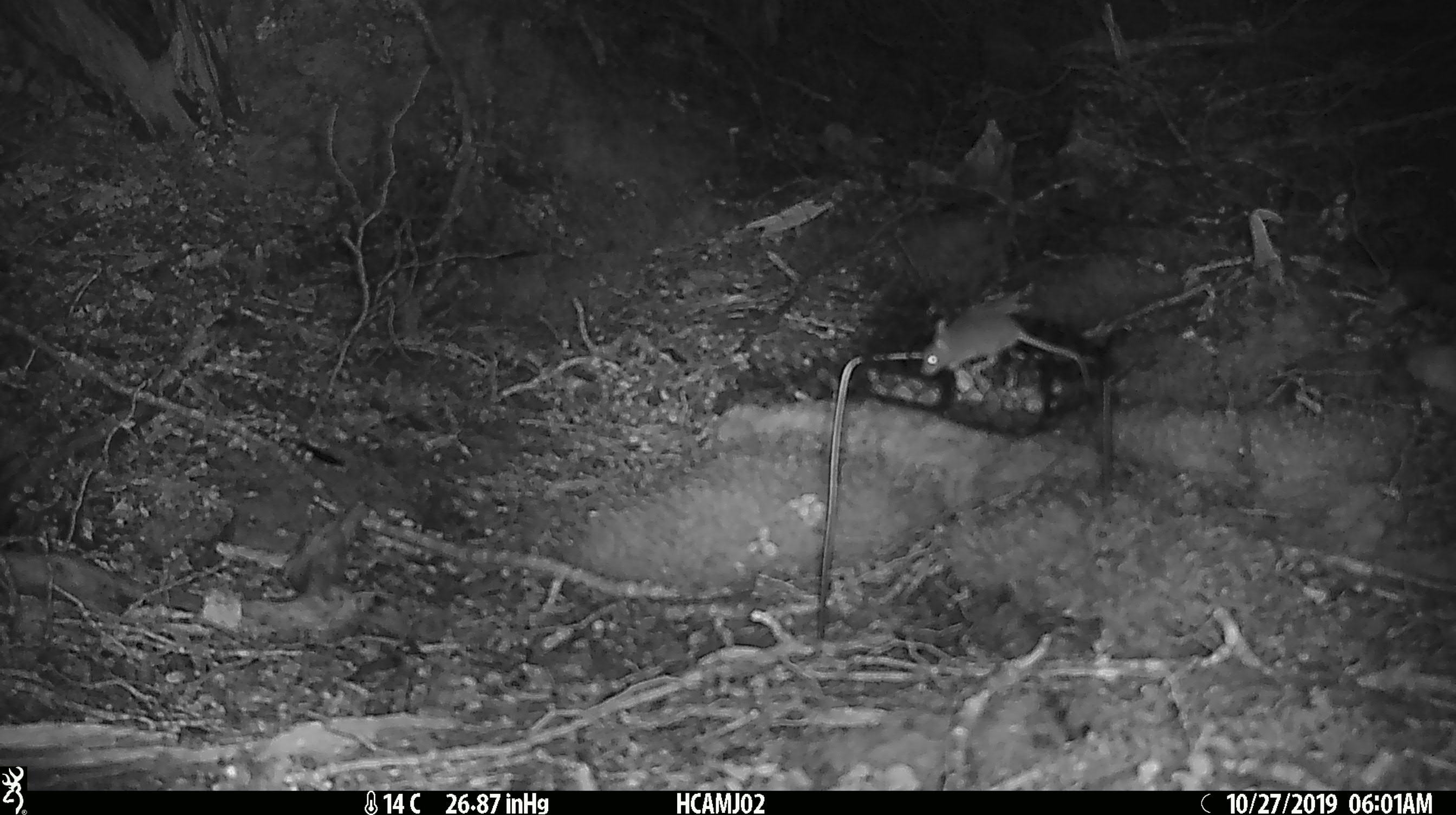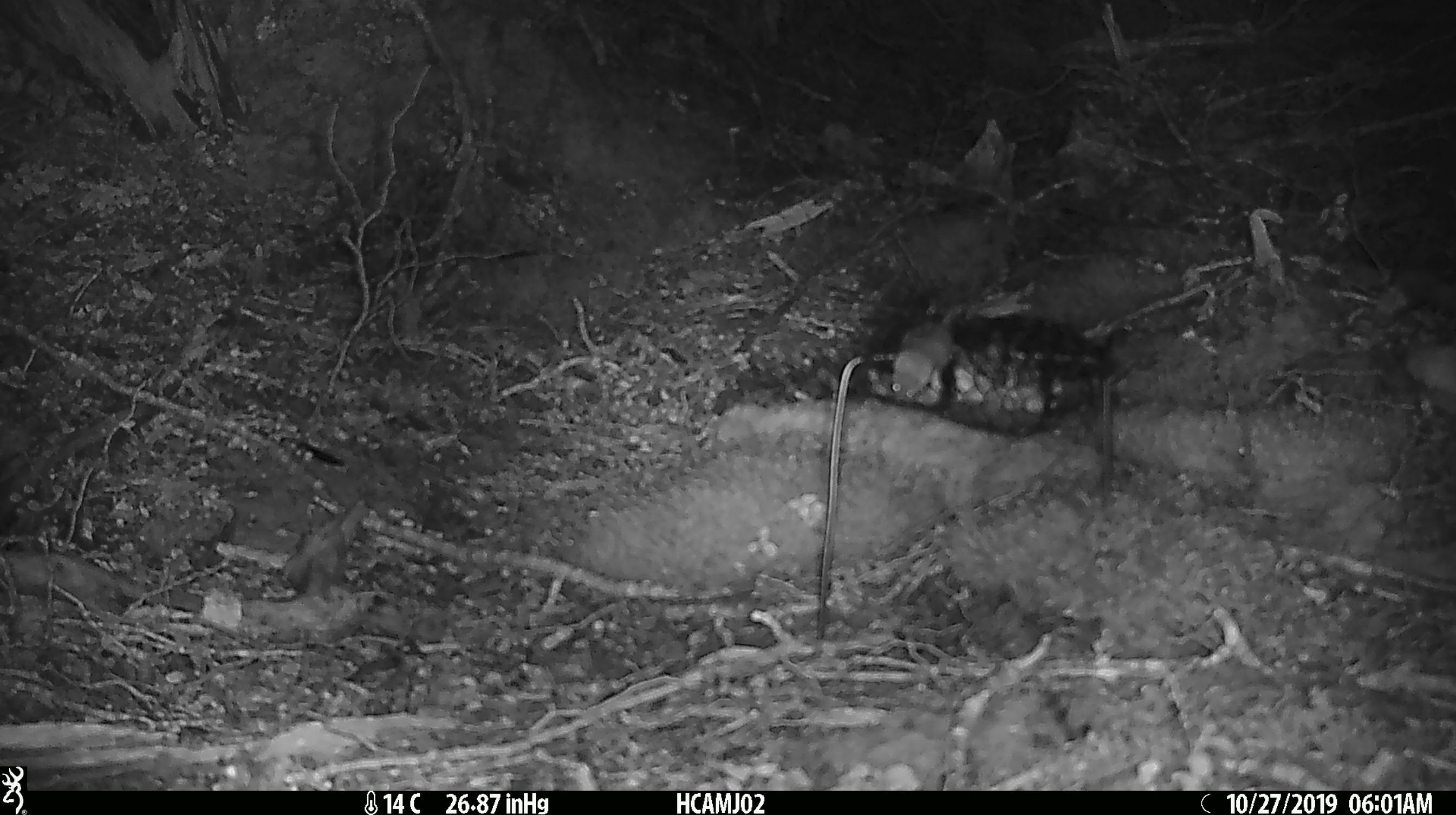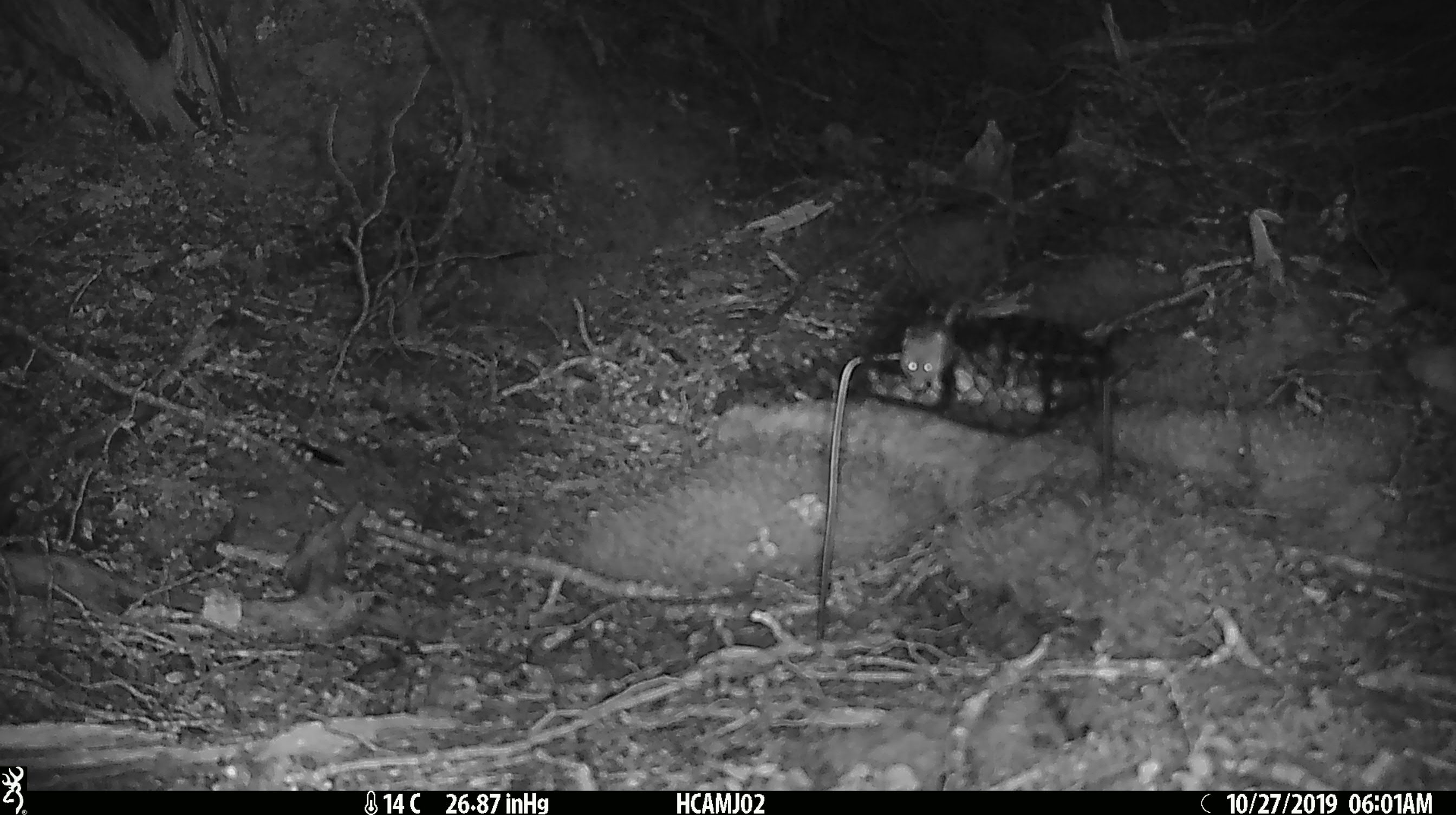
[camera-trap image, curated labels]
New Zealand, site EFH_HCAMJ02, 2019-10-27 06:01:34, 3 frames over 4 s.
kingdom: Animalia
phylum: Chordata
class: Mammalia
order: Rodentia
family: Muridae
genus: Mus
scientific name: Mus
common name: mouse